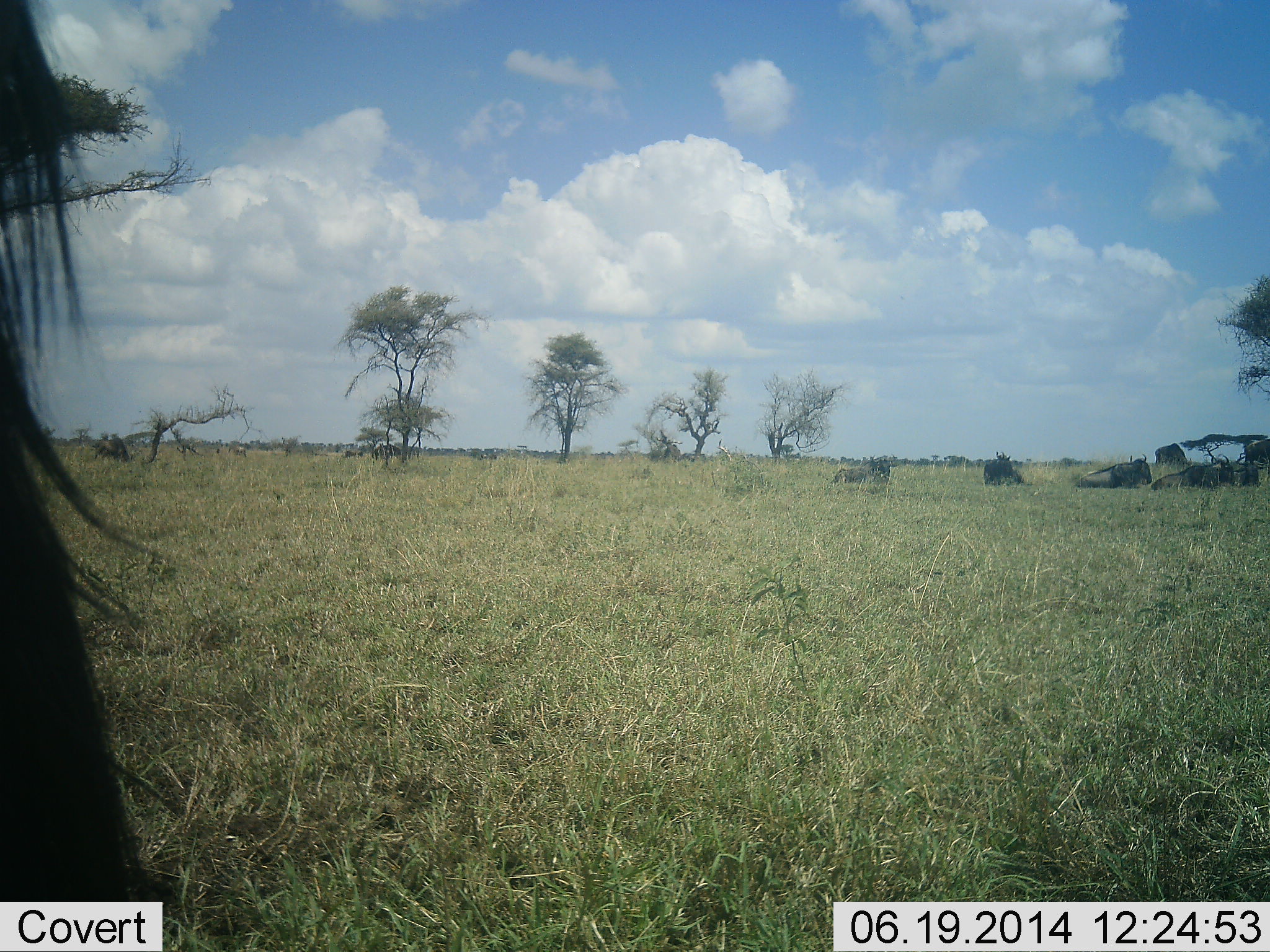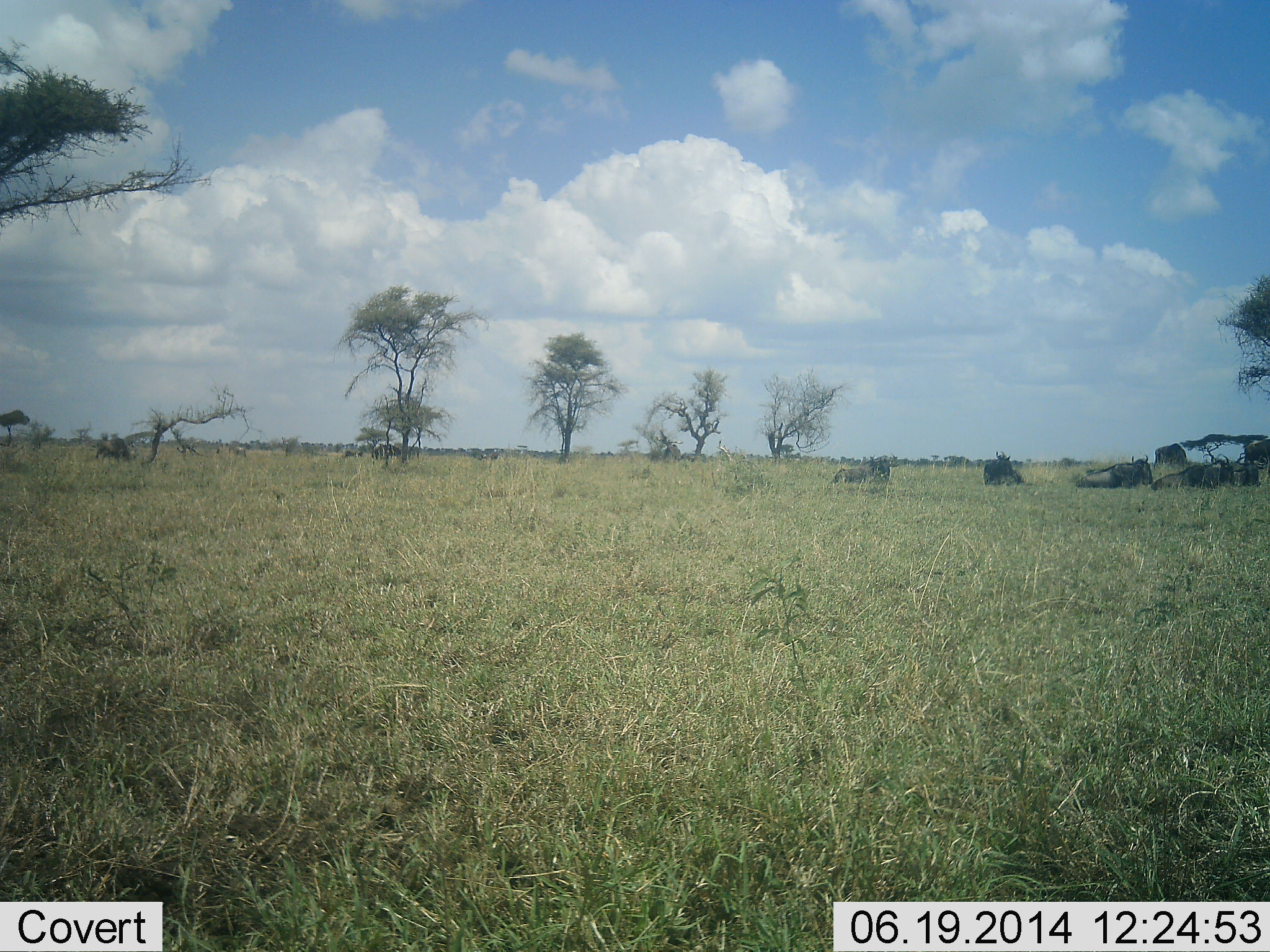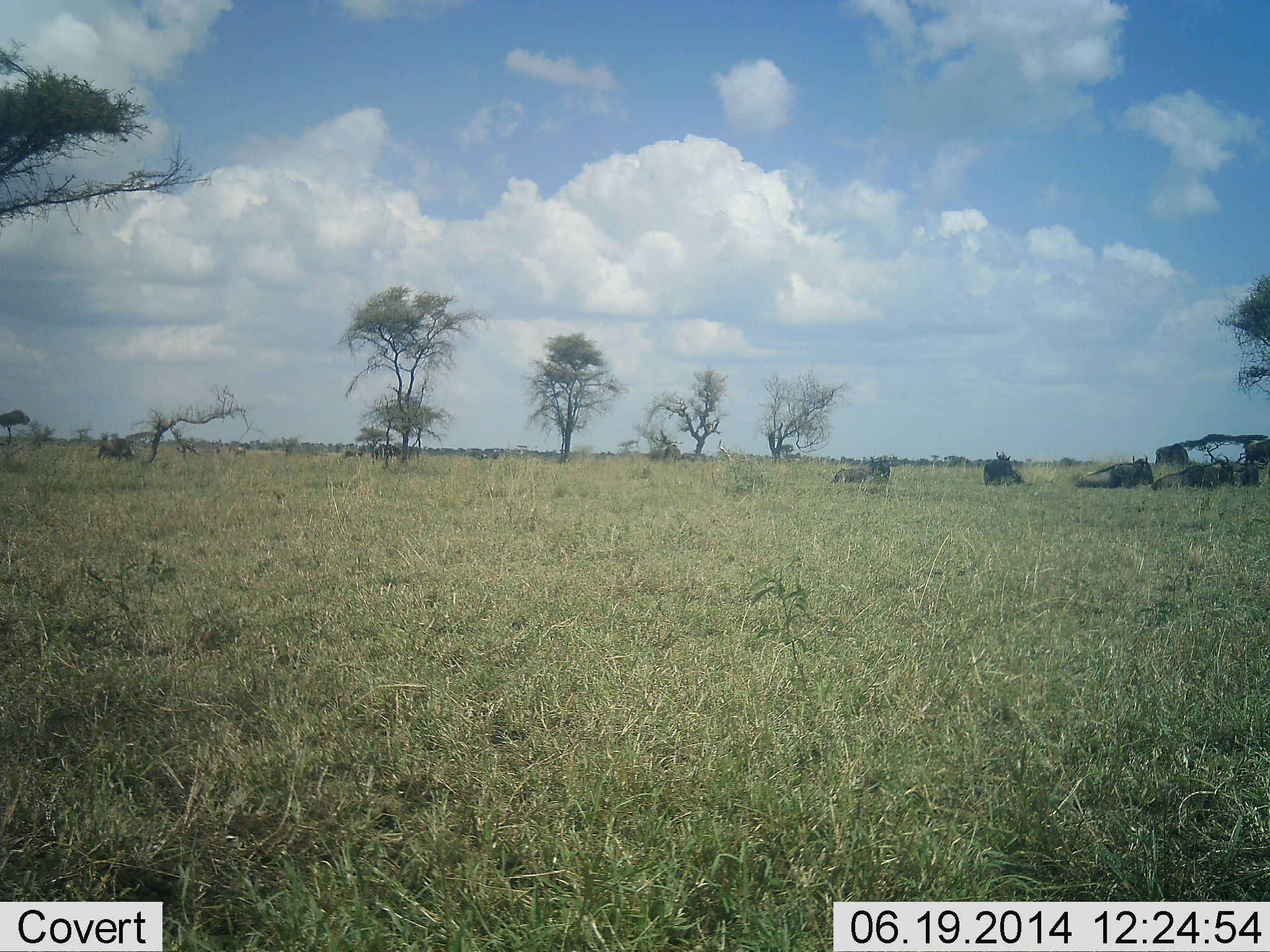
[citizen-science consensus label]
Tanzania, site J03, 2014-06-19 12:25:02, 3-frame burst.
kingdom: Animalia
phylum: Chordata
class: Mammalia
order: Artiodactyla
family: Bovidae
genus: Connochaetes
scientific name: Connochaetes taurinus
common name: blue wildebeest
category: wildebeest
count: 8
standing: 40%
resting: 80%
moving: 40%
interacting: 0%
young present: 0%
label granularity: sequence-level